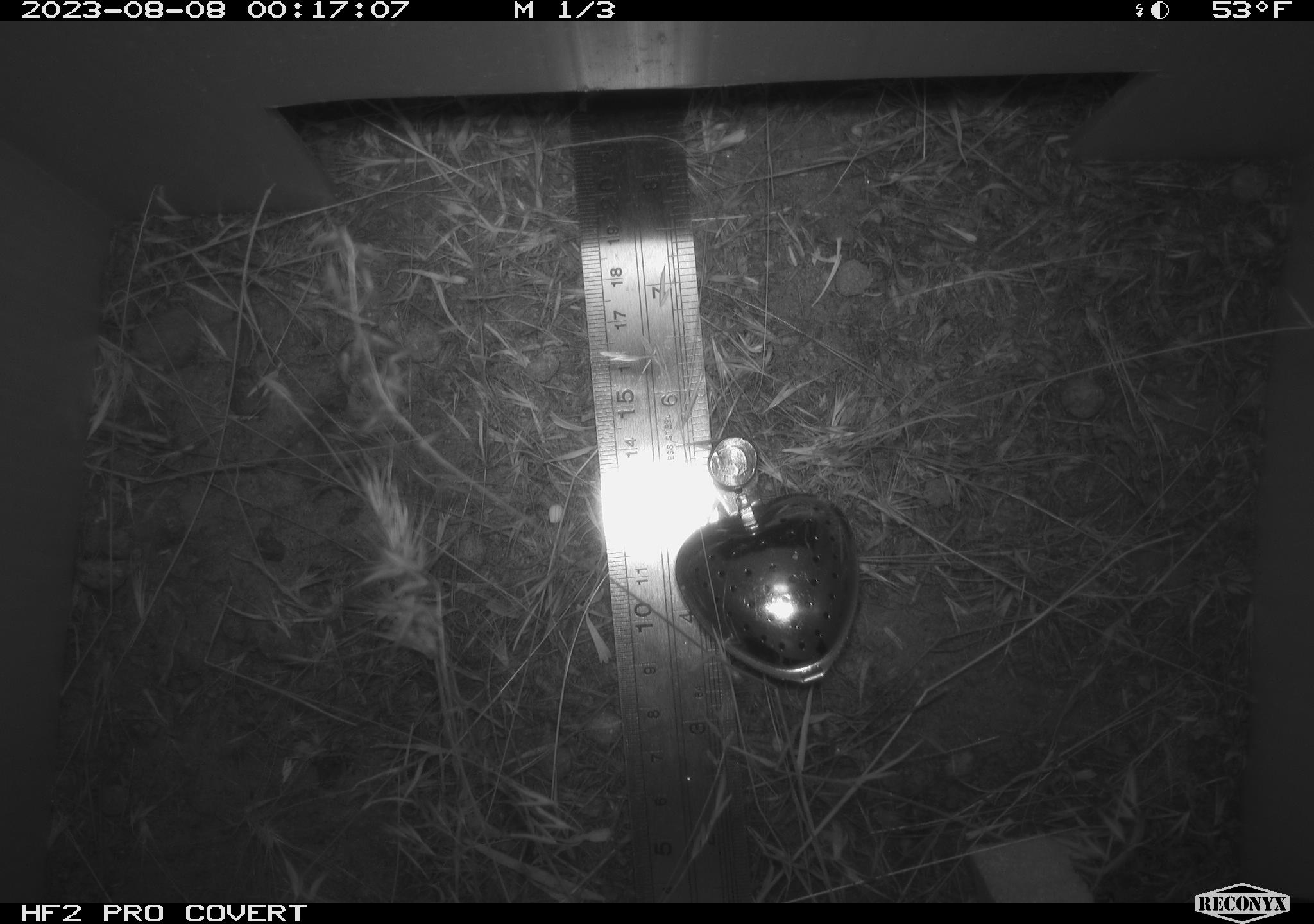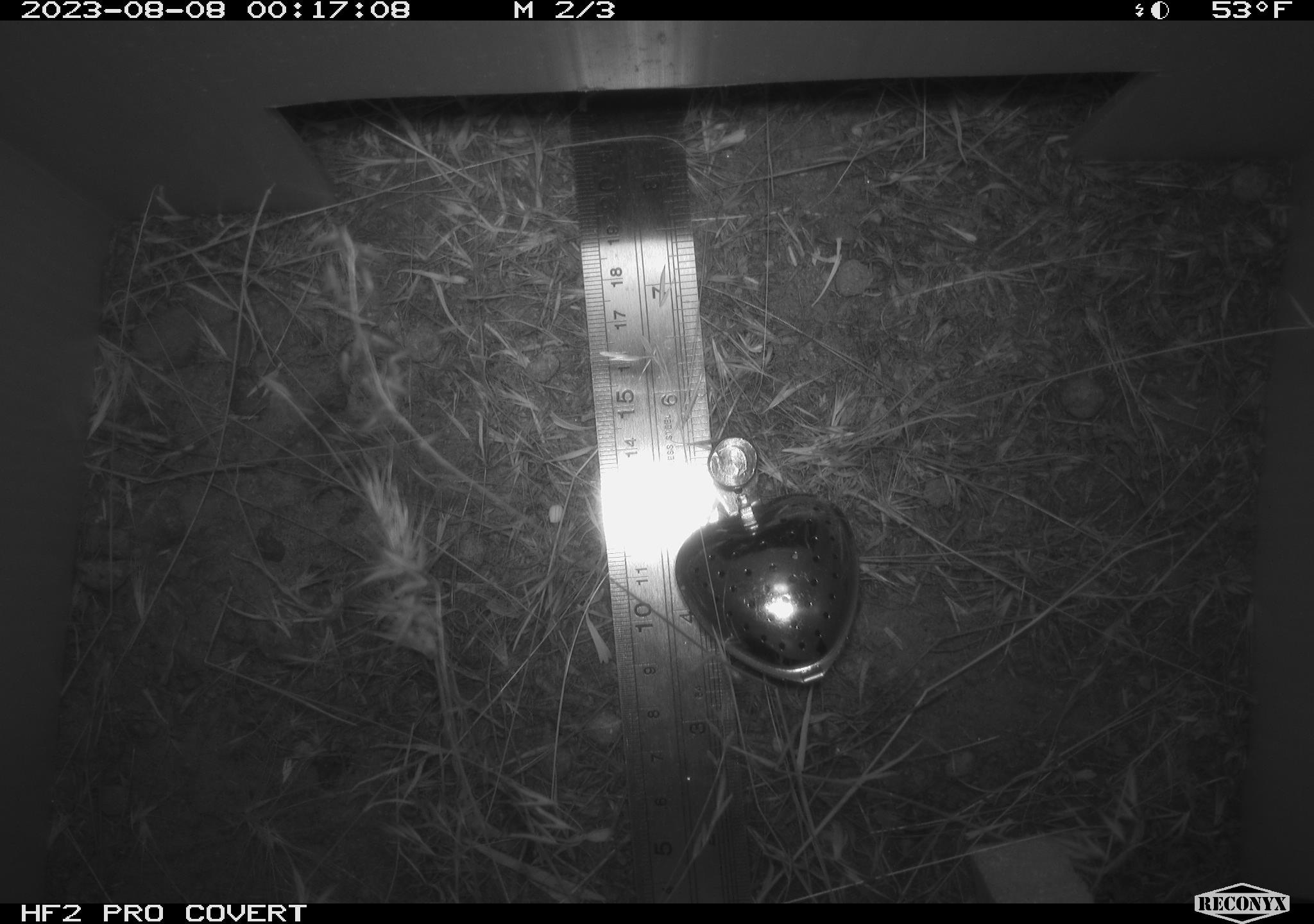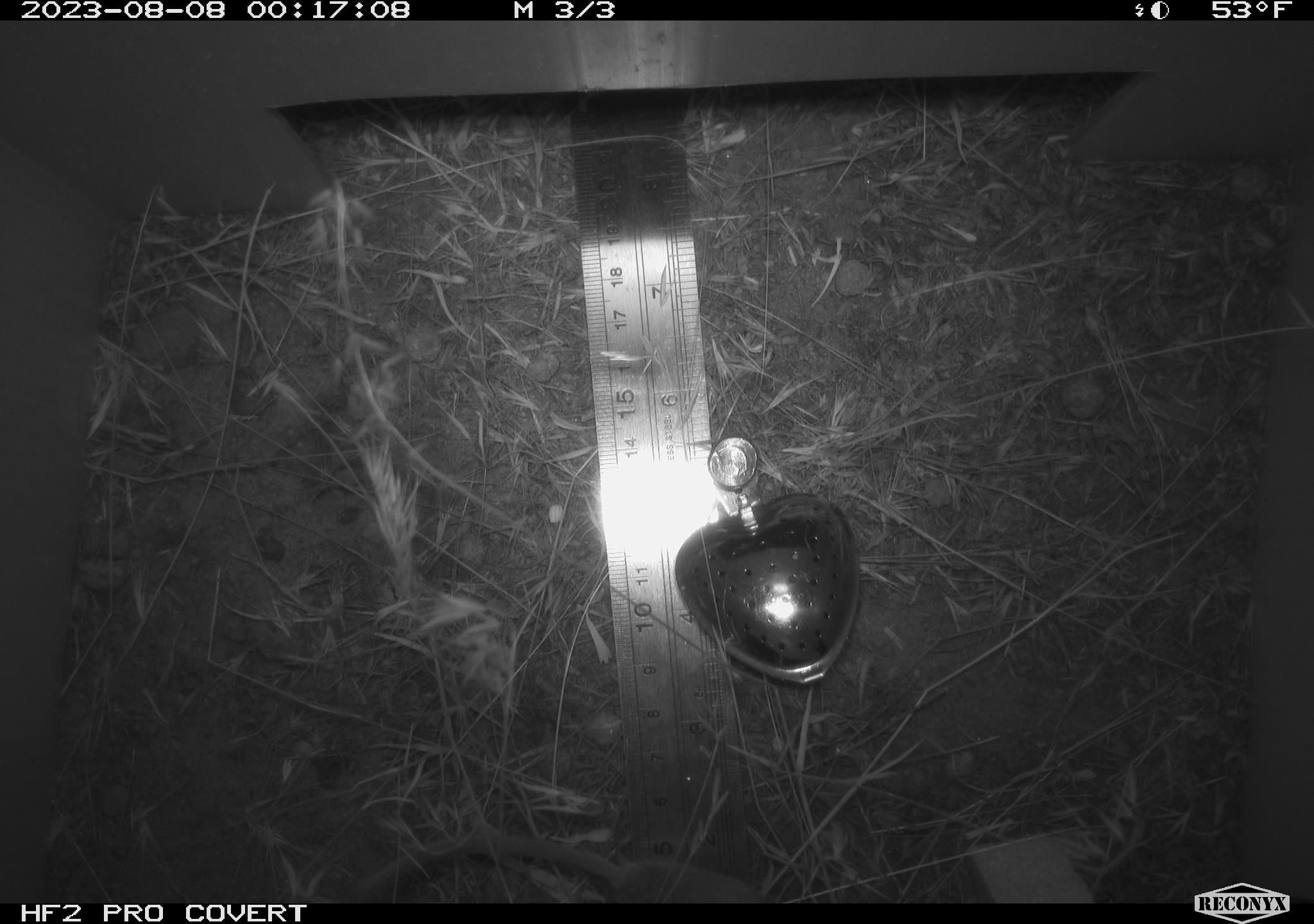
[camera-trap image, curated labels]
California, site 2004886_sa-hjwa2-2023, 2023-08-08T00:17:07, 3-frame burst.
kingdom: Animalia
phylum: Chordata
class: Mammalia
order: Rodentia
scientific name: Rodentia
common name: mouse species